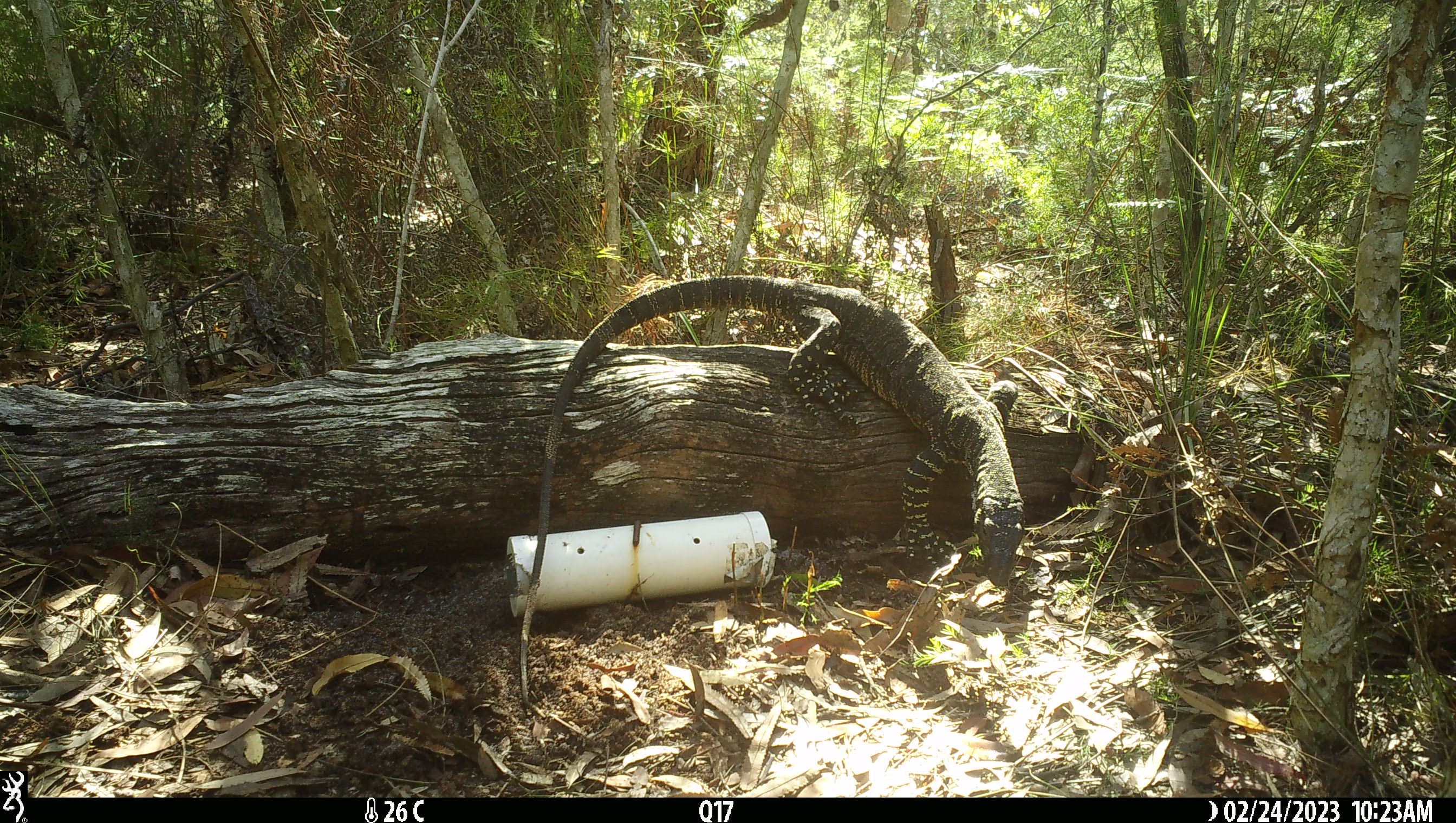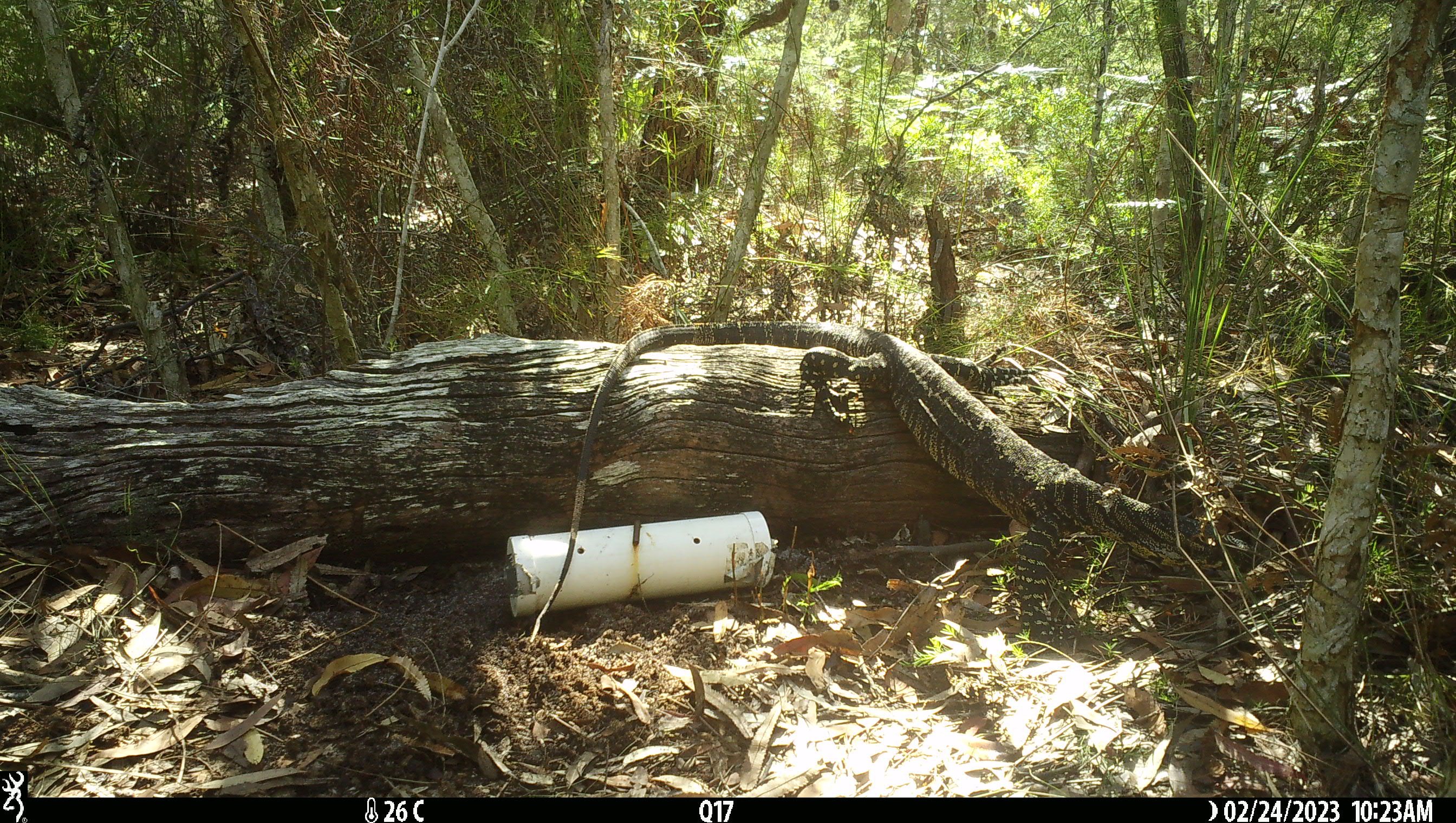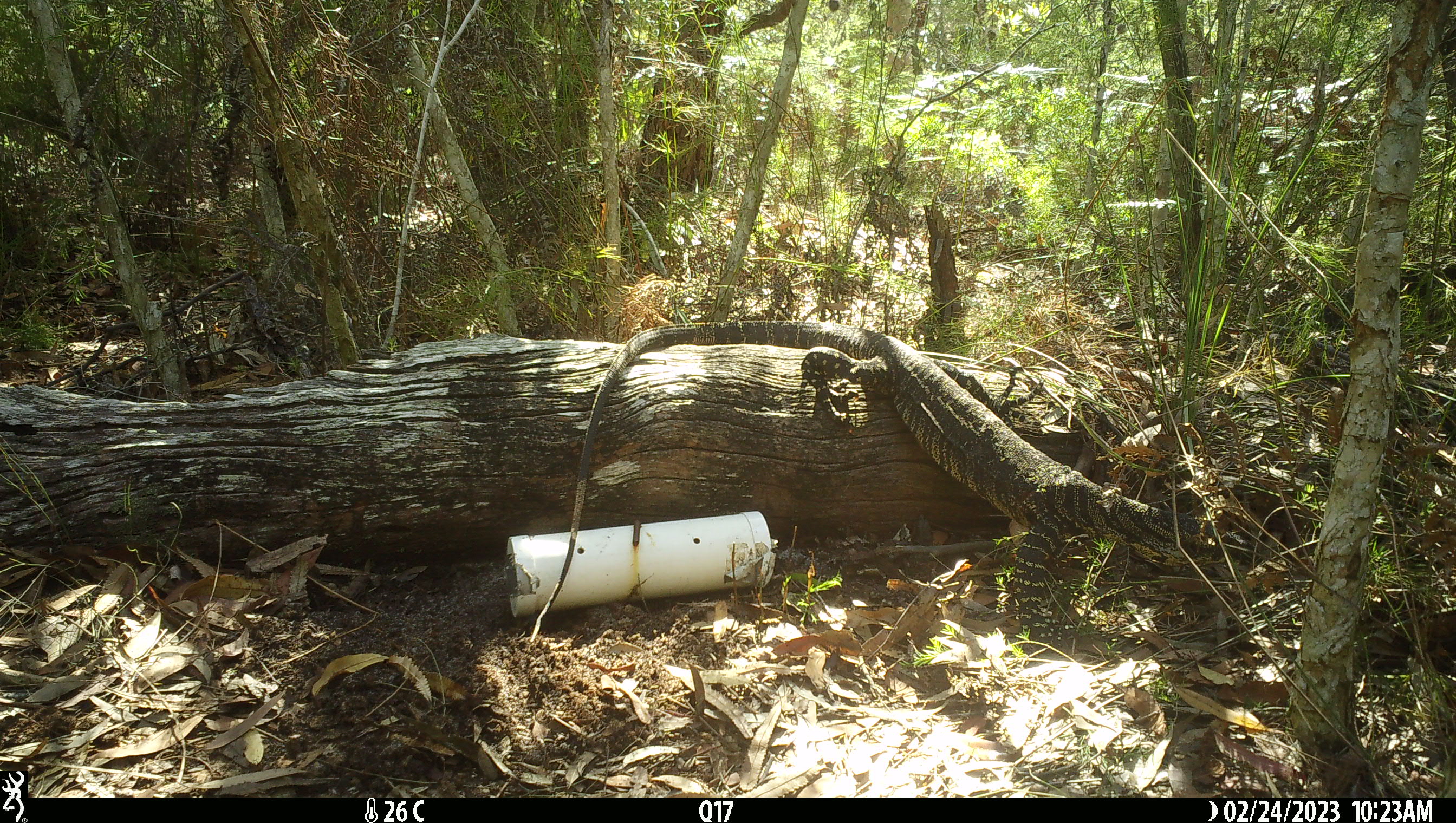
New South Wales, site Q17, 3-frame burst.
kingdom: Animalia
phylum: Chordata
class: Reptilia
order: Squamata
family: Varanidae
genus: Varanus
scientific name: Varanus varius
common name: lace monitor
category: goanna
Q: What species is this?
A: Goanna (lace monitor) (Varanus varius).